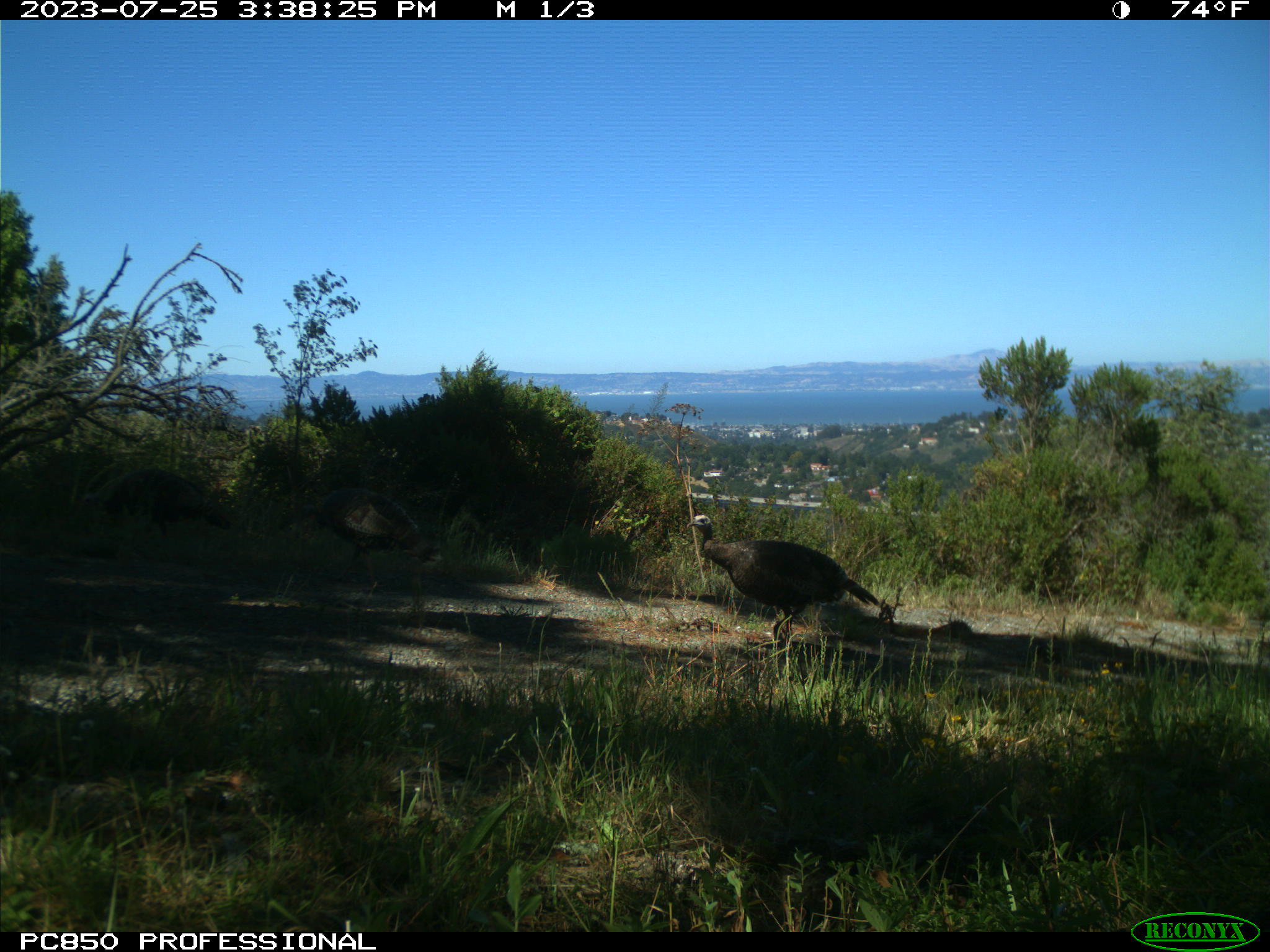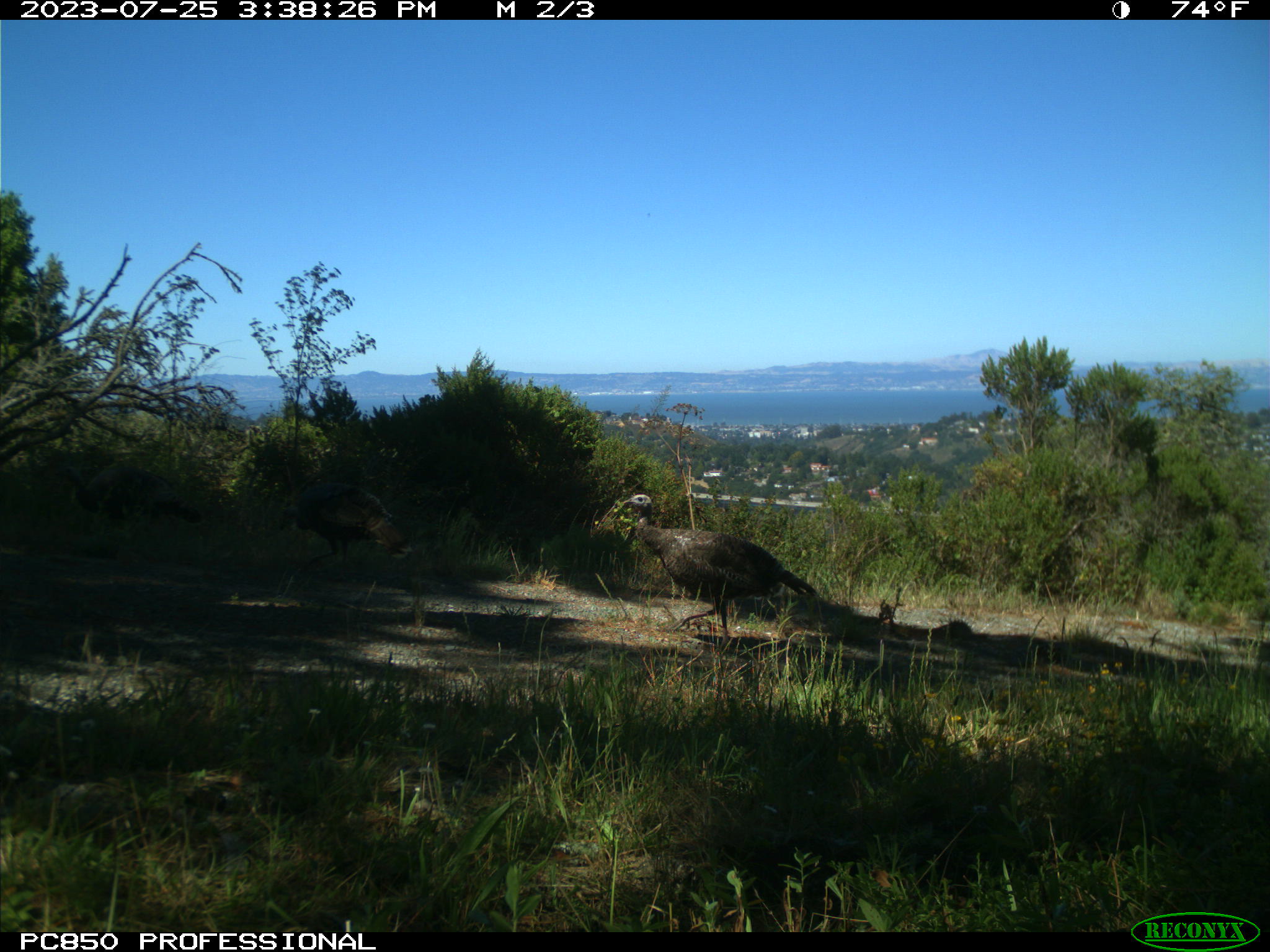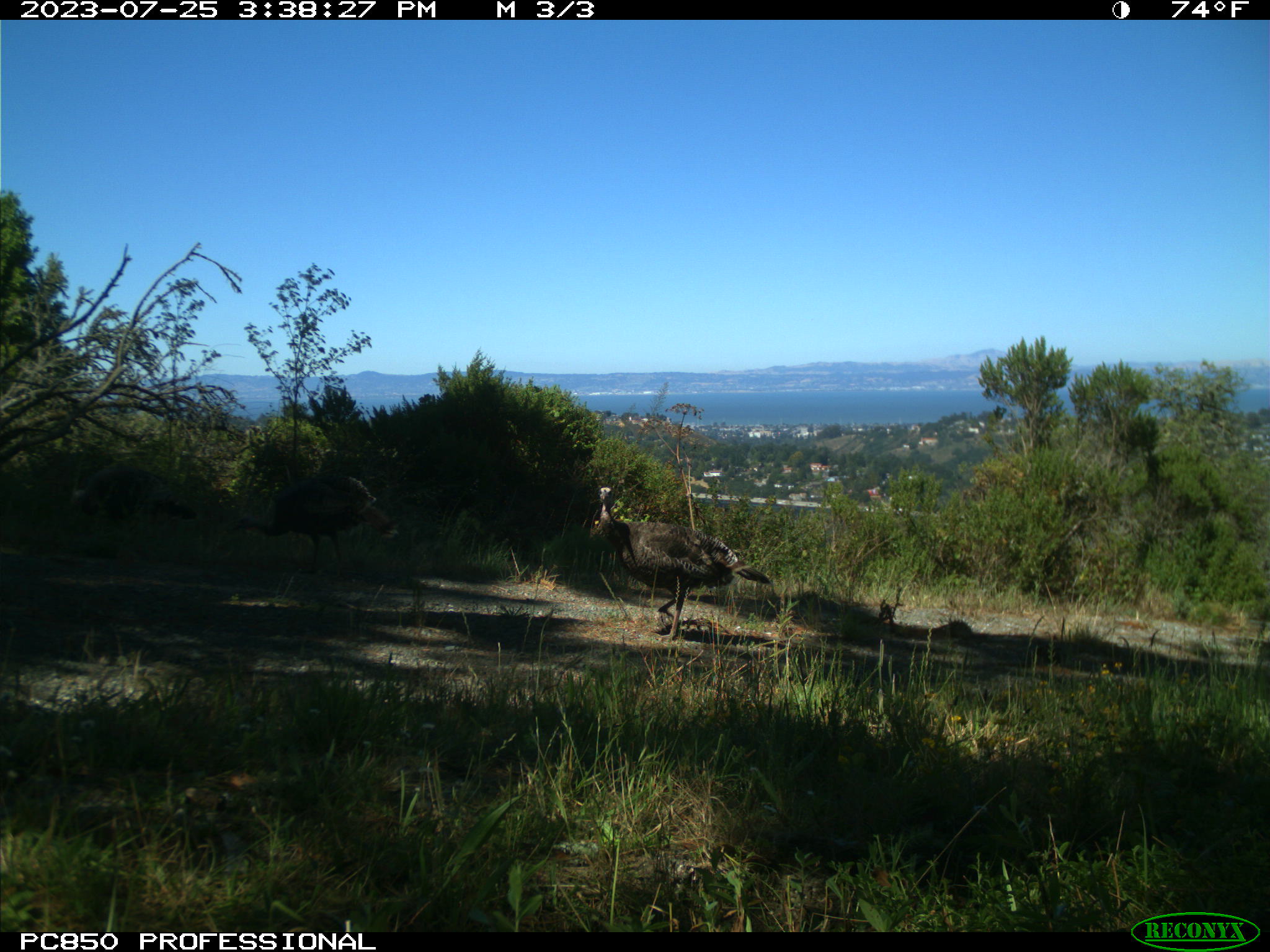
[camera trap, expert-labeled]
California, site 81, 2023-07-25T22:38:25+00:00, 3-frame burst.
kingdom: Animalia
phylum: Chordata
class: Aves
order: Galliformes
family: Phasianidae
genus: Meleagris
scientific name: Meleagris gallopavo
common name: turkey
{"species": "turkey (Meleagris gallopavo)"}